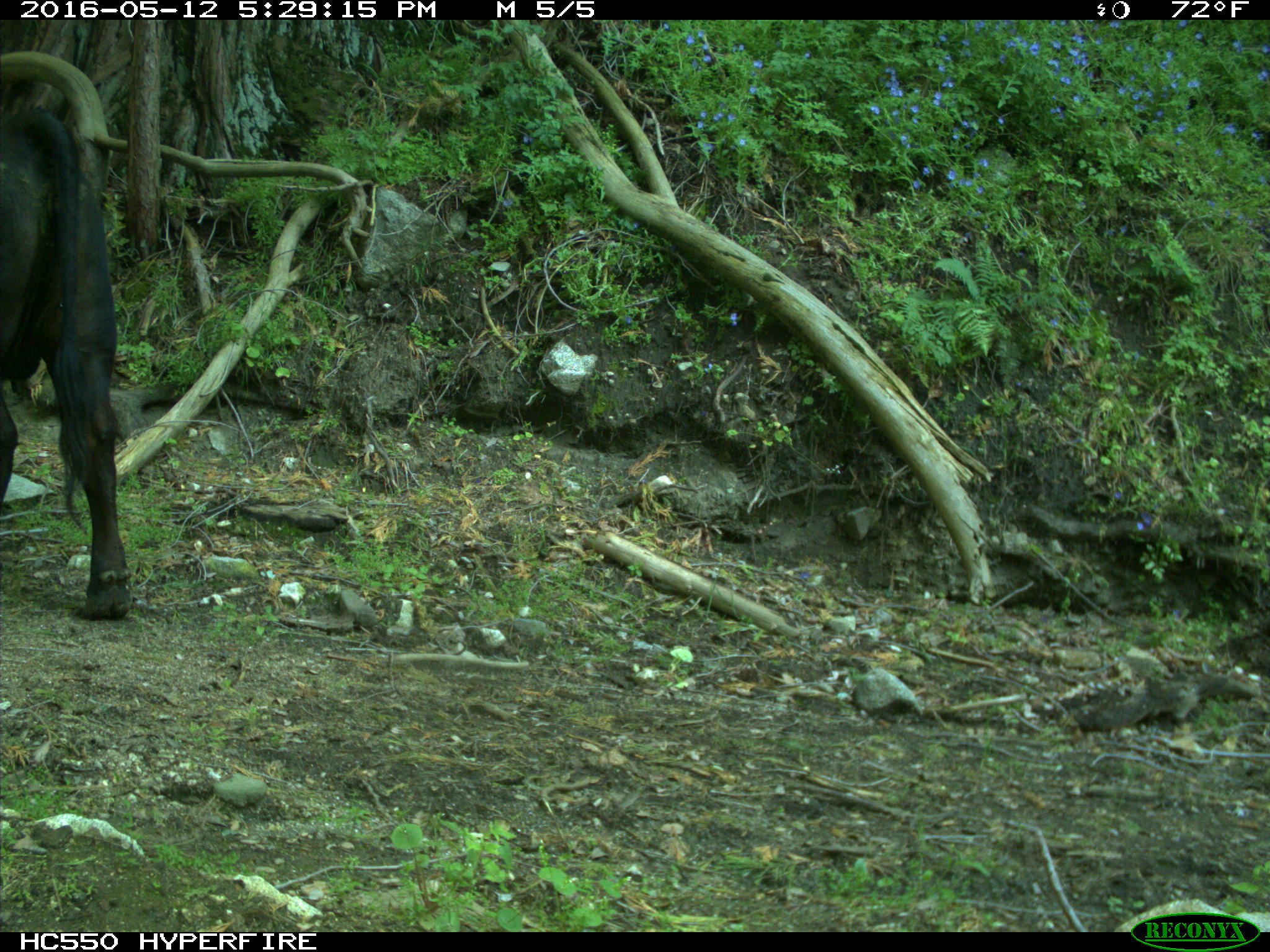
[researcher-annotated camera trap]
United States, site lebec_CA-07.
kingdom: Animalia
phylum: Chordata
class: Mammalia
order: Artiodactyla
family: Bovidae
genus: Bos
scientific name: Bos taurus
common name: domestic cow